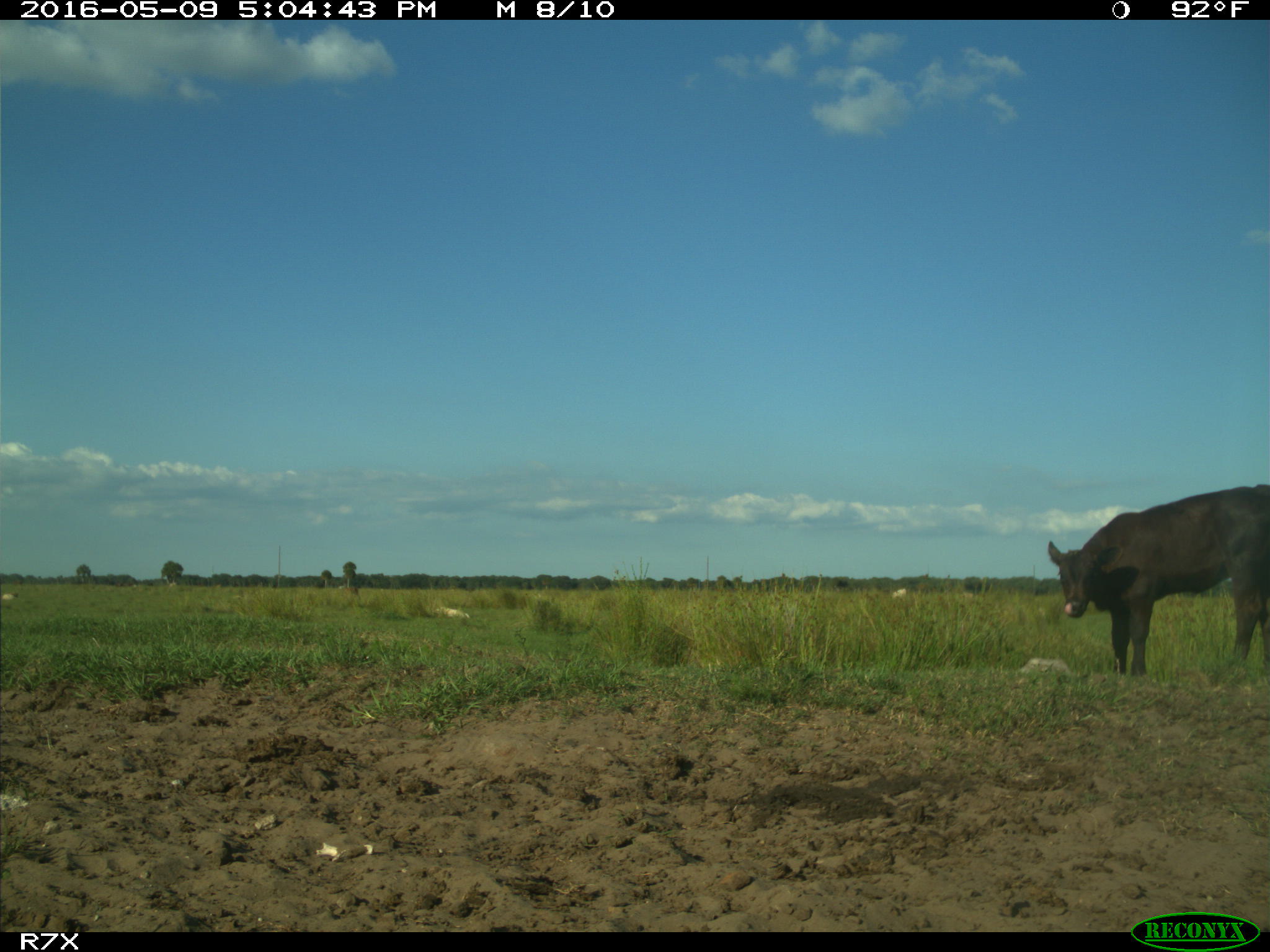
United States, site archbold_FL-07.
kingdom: Animalia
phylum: Chordata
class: Mammalia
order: Artiodactyla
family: Bovidae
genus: Bos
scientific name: Bos taurus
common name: domestic cow